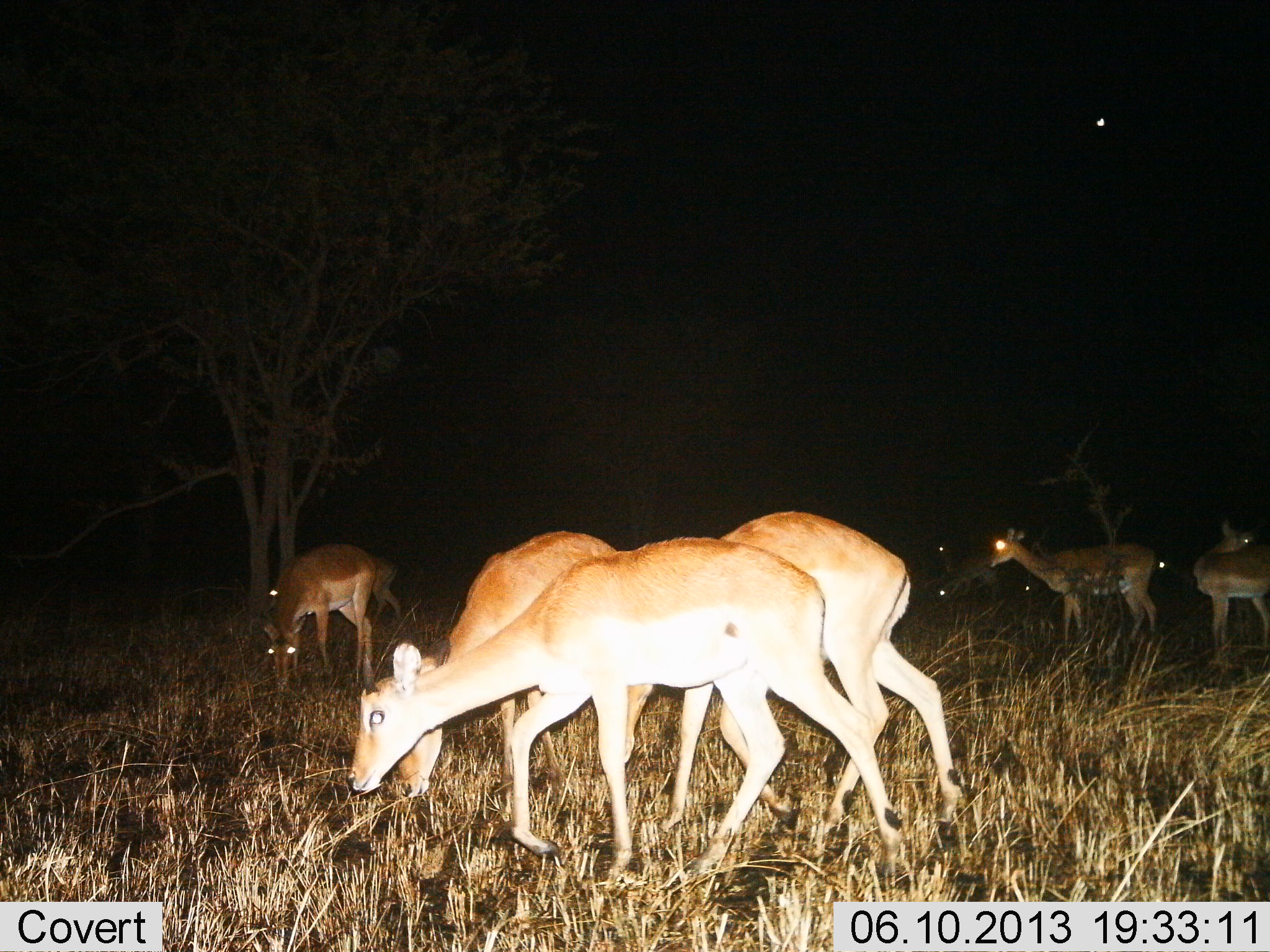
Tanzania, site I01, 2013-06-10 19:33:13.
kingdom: Animalia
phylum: Chordata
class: Mammalia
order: Artiodactyla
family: Bovidae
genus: Aepyceros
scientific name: Aepyceros melampus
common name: impala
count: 11-50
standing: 100%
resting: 0%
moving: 17%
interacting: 0%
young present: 0%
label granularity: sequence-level